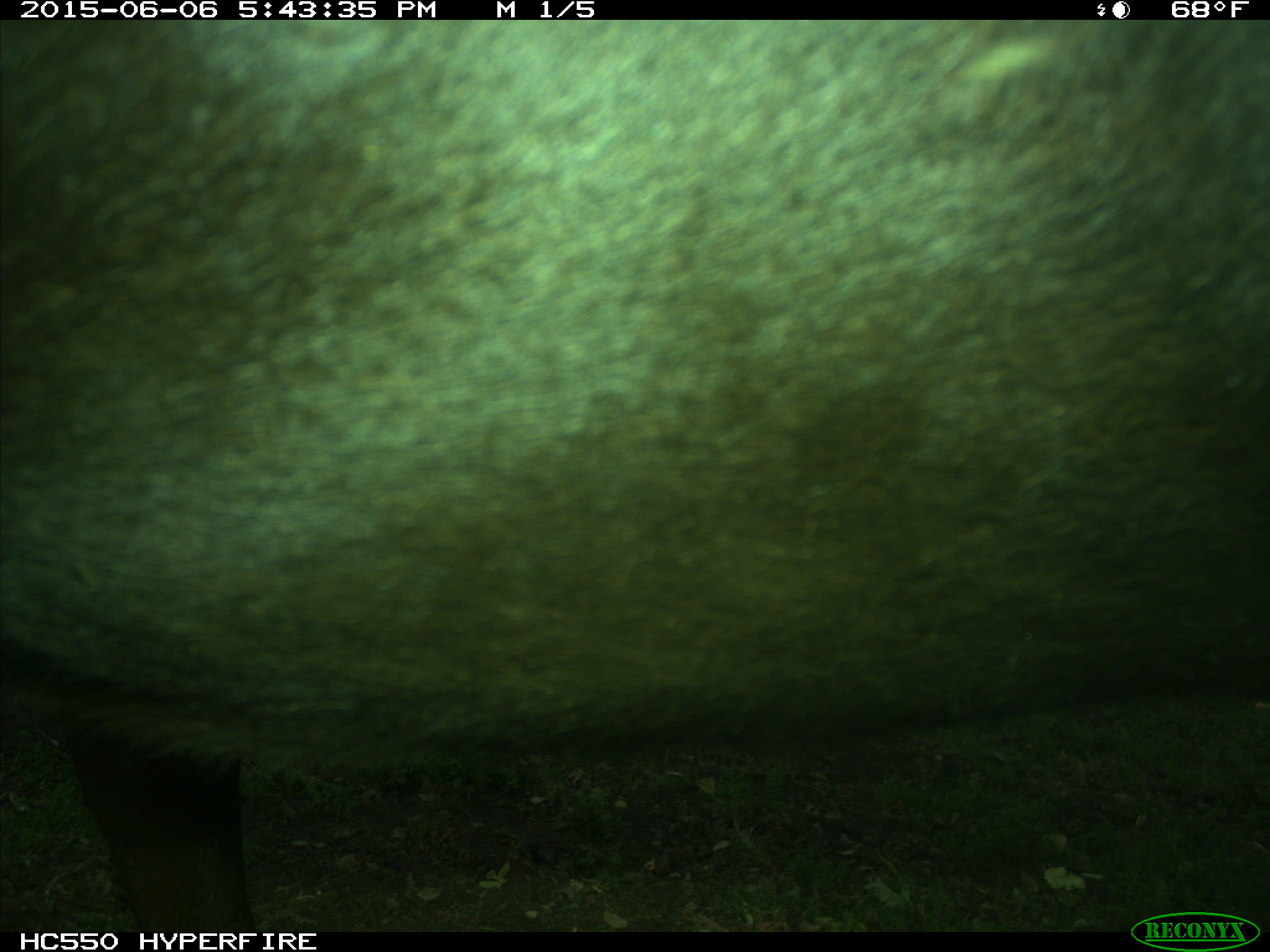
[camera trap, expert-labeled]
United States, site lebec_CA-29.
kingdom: Animalia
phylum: Chordata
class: Mammalia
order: Artiodactyla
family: Bovidae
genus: Bos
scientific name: Bos taurus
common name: domestic cow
Bos taurus (domestic cow).